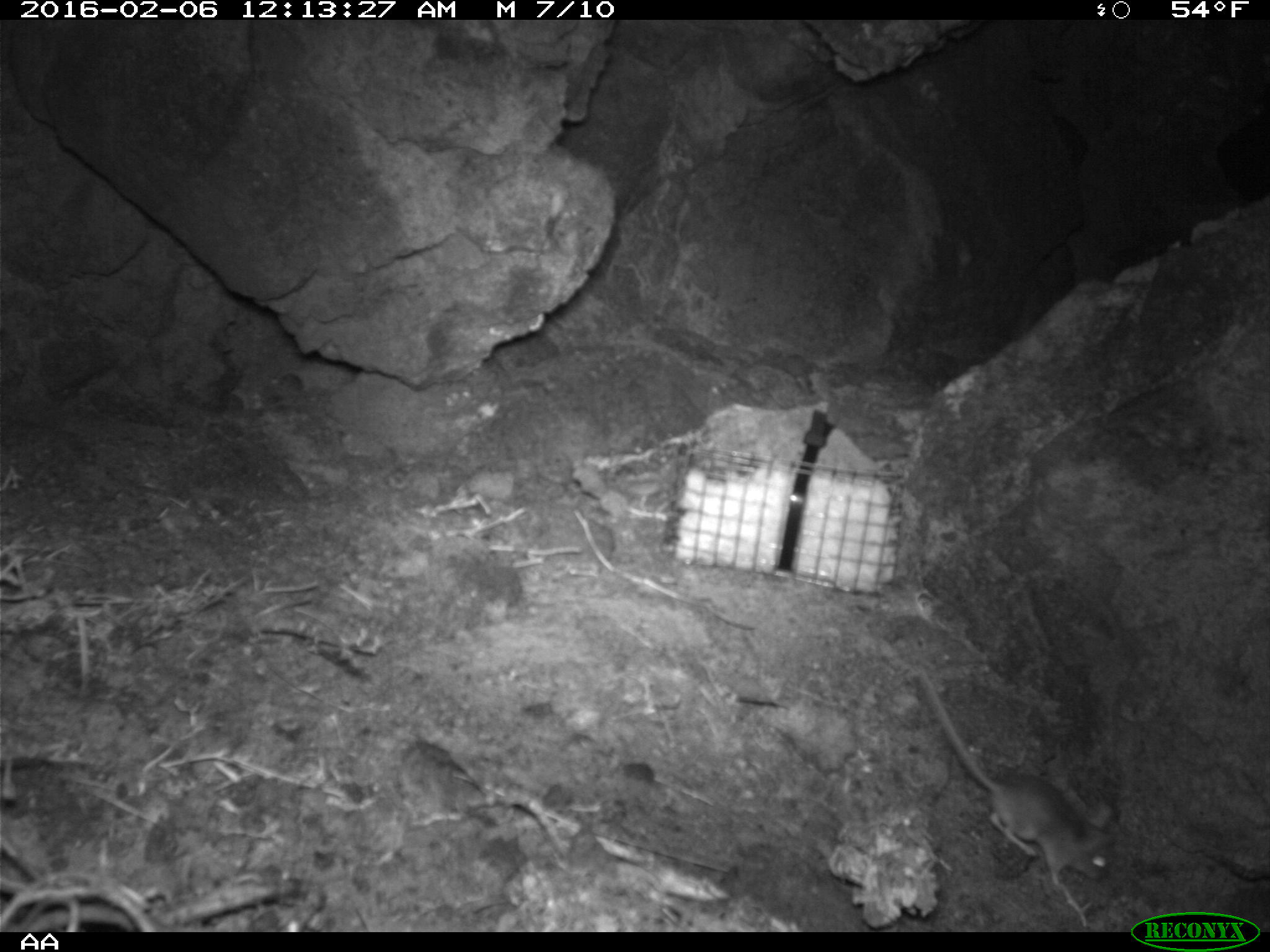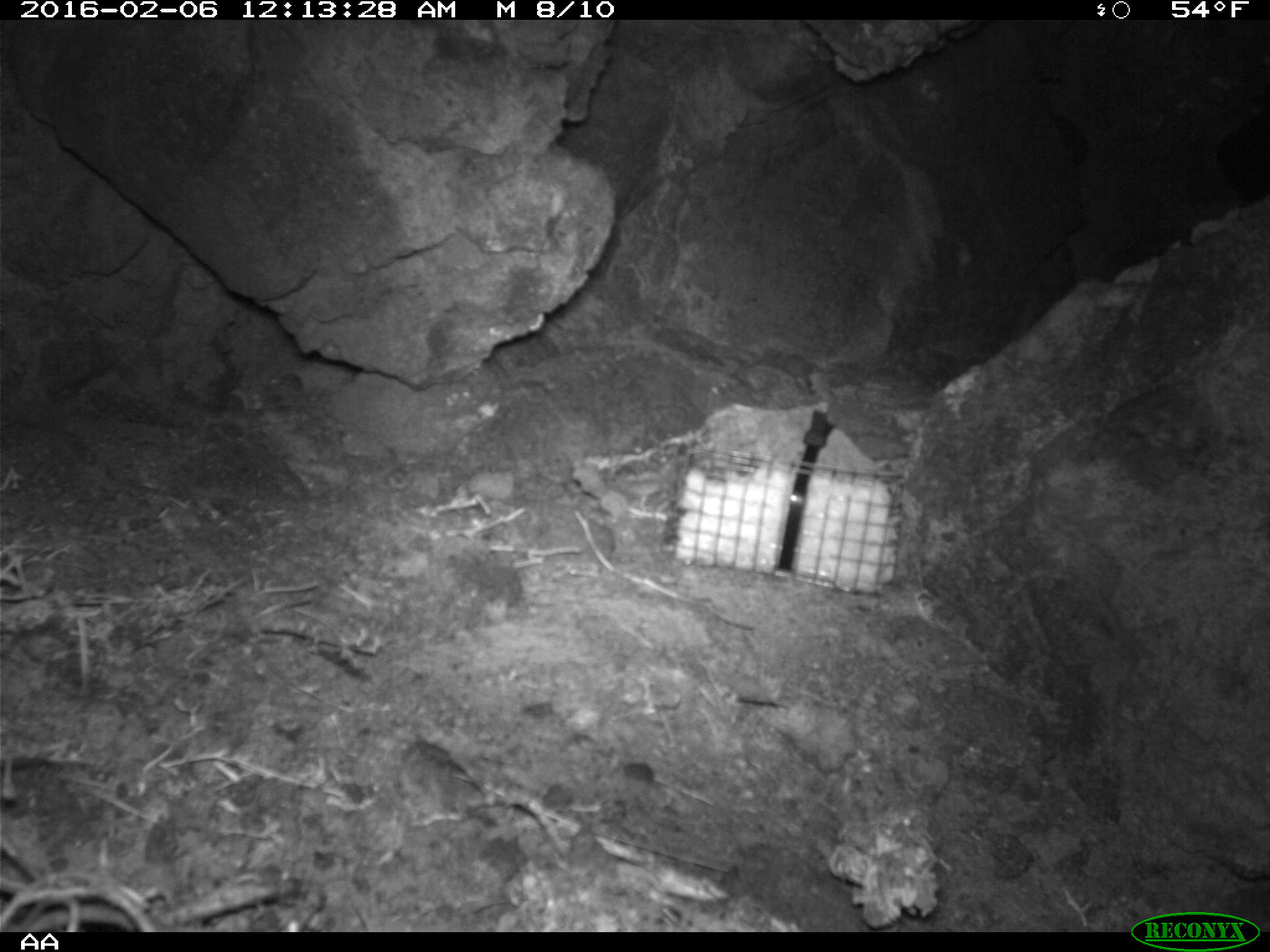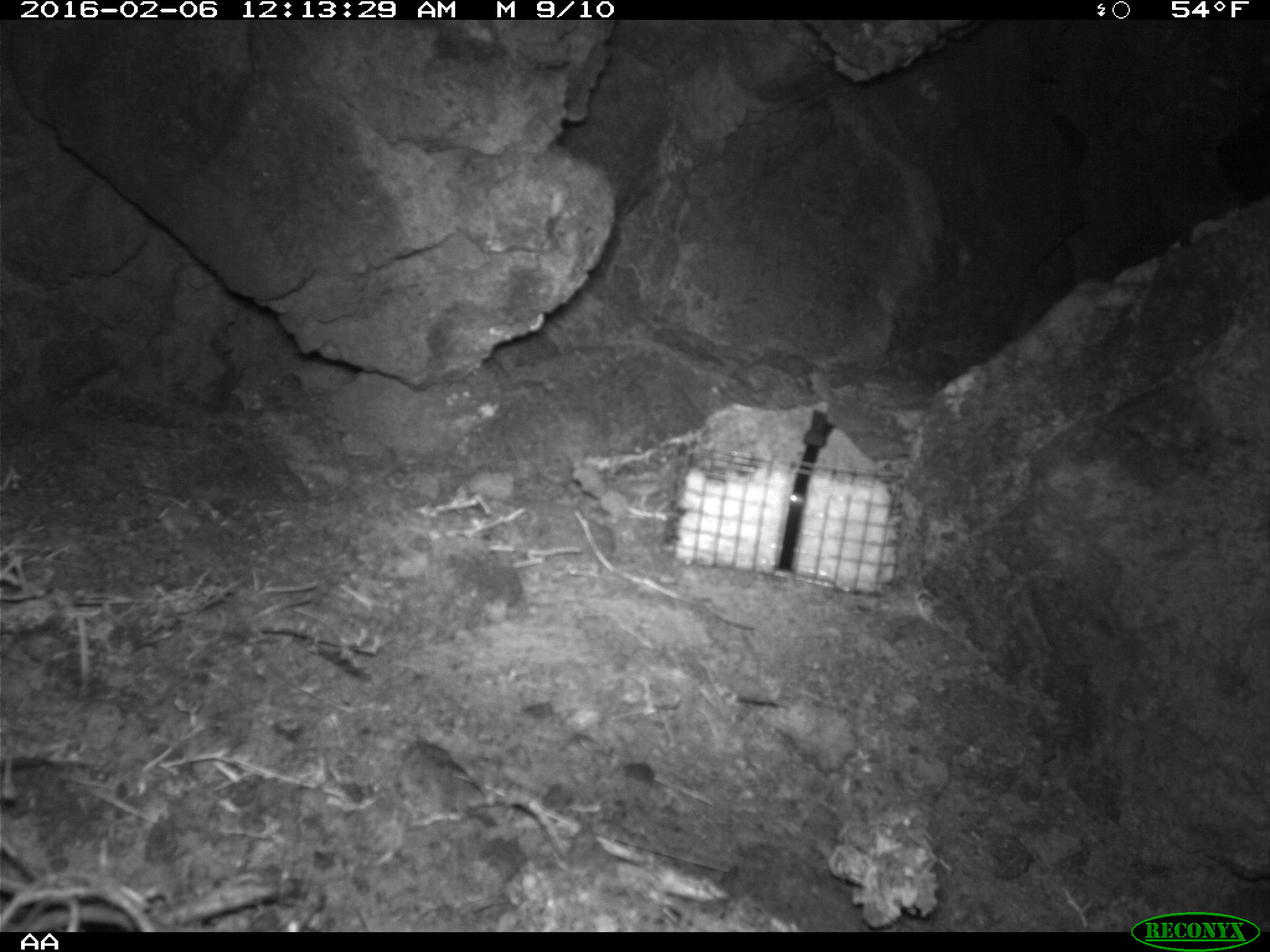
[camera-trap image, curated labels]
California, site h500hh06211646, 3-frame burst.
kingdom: Animalia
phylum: Chordata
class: Mammalia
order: Rodentia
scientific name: Rodentia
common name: rodent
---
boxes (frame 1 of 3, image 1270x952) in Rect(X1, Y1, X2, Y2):
rodent: Rect(916, 664, 1113, 887)